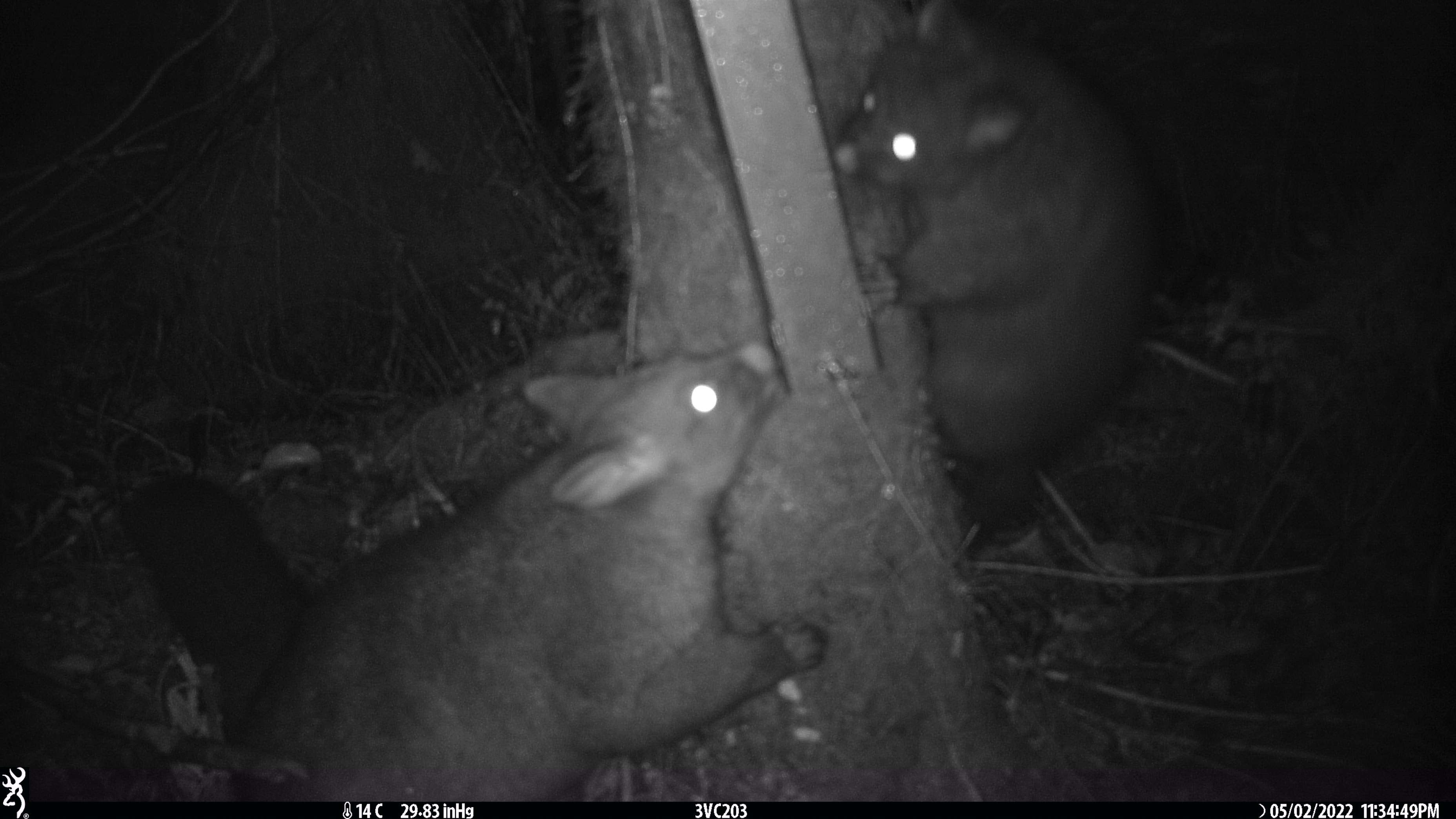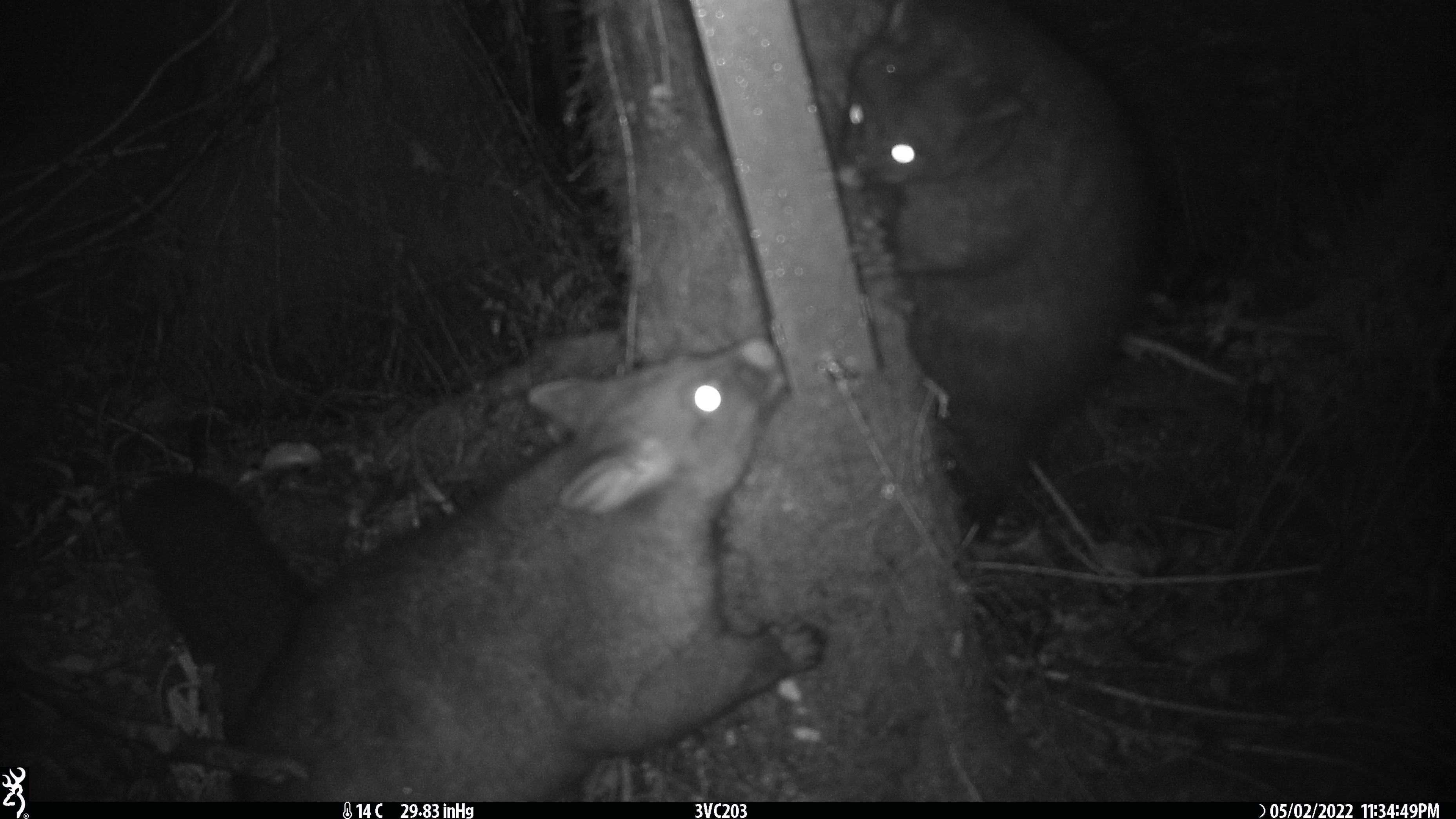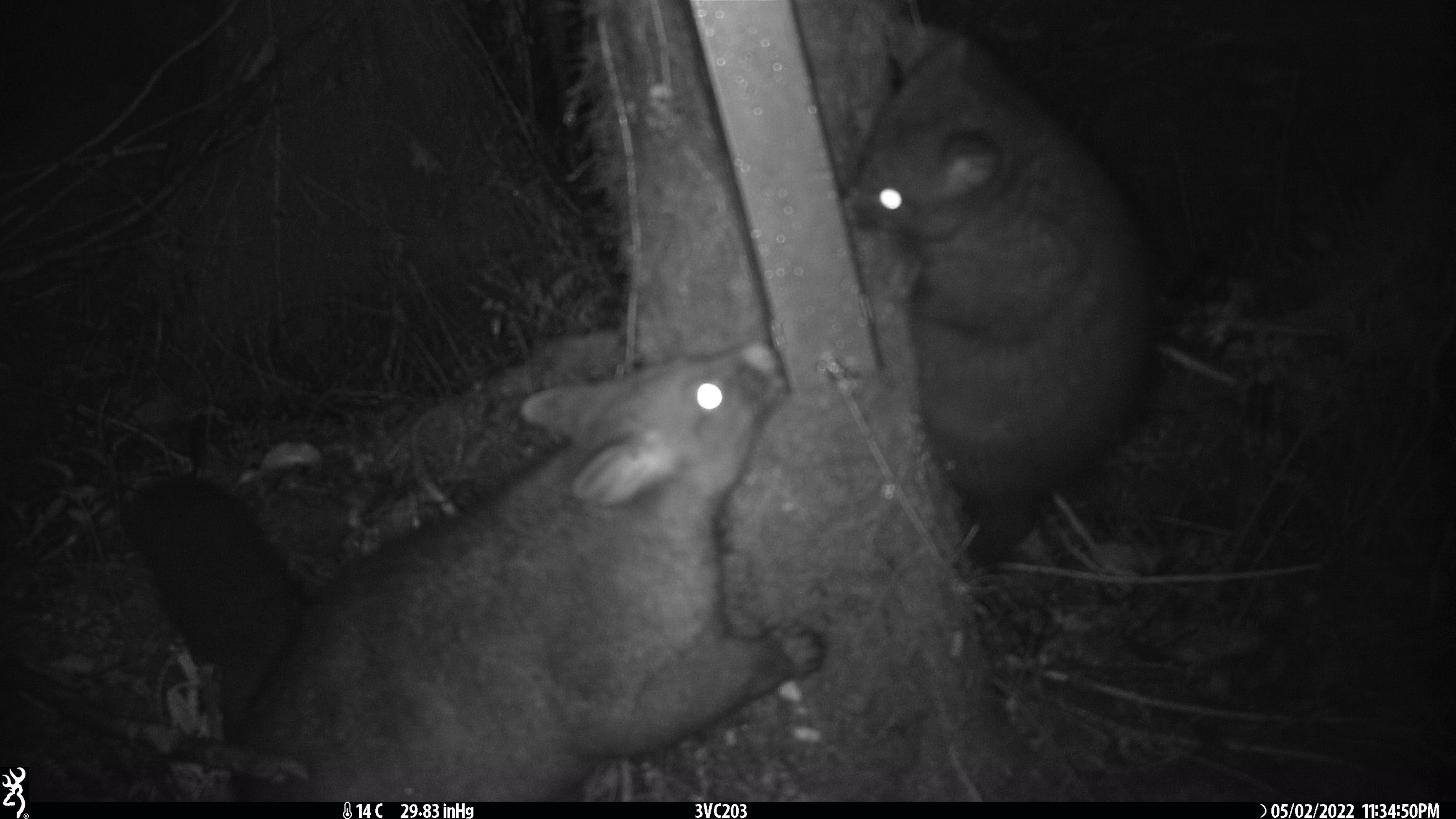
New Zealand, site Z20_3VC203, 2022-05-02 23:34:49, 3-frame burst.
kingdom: Animalia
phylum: Chordata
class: Mammalia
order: Diprotodontia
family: Phalangeridae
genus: Trichosurus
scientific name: Trichosurus vulpecula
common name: common brushtail possum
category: possum